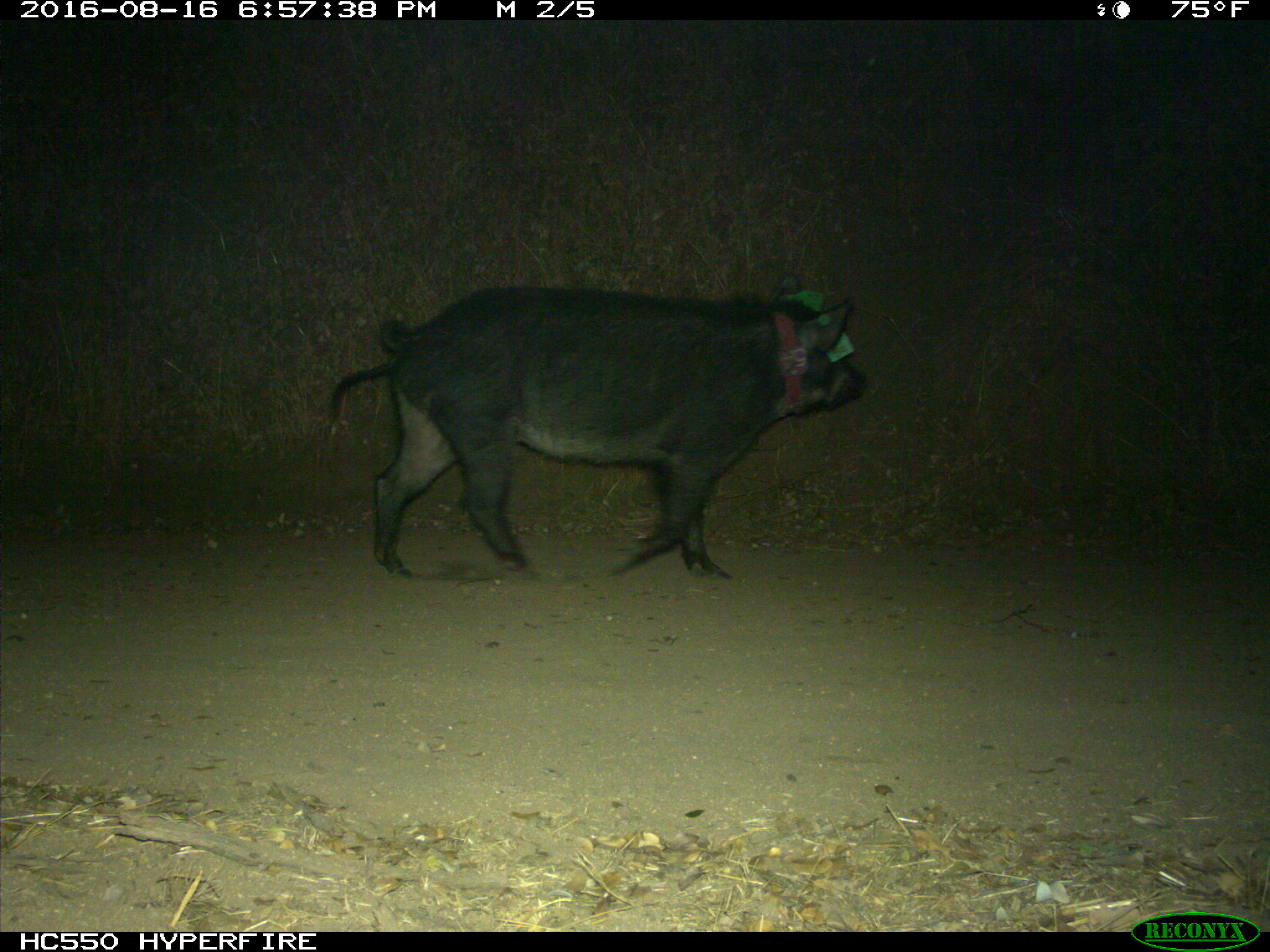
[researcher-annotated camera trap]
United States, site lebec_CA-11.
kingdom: Animalia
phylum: Chordata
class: Mammalia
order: Artiodactyla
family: Suidae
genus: Sus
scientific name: Sus scrofa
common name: wild boar